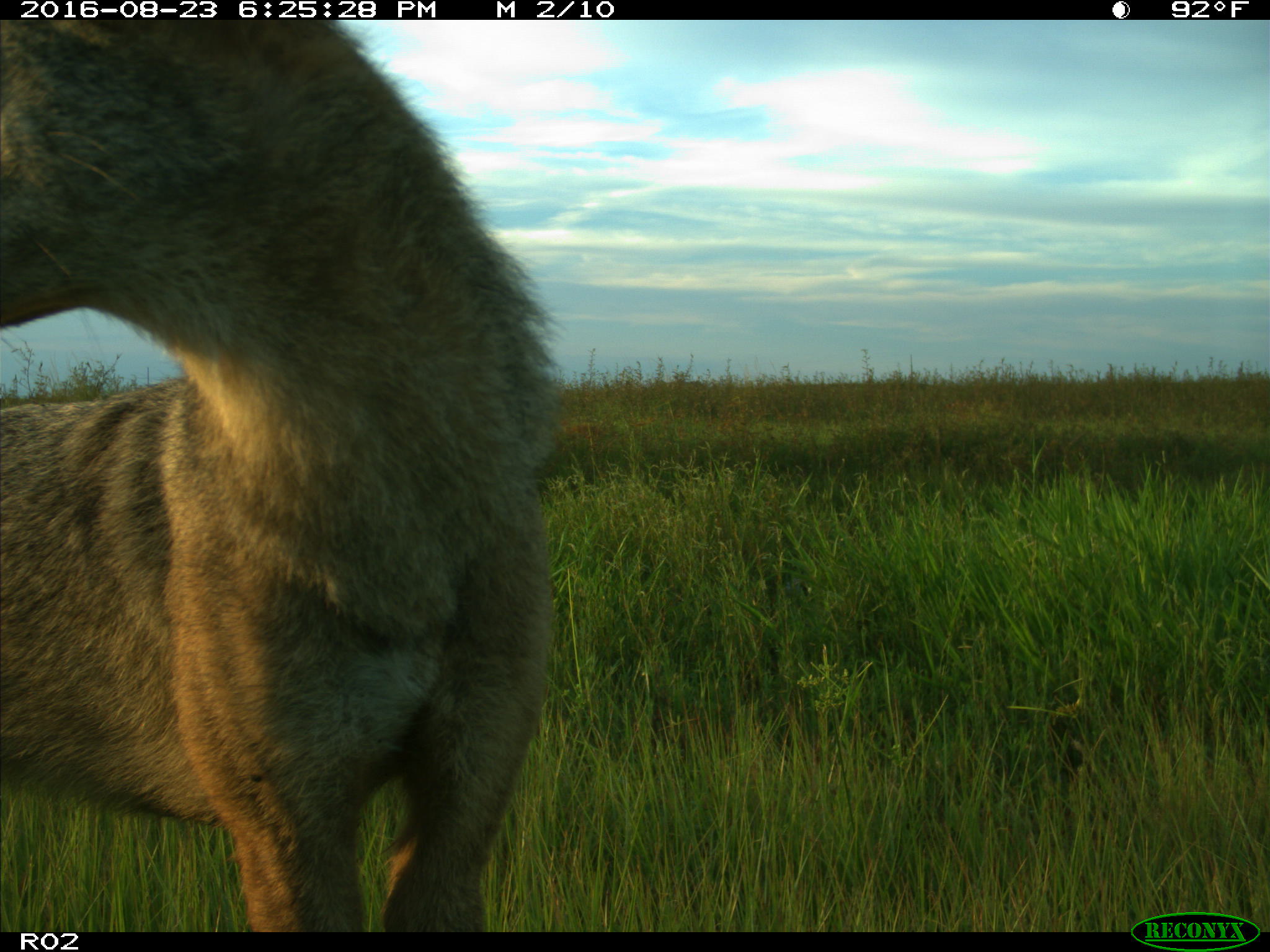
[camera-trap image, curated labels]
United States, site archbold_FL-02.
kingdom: Animalia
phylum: Chordata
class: Mammalia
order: Carnivora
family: Canidae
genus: Canis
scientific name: Canis latrans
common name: coyote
Canis latrans (coyote).